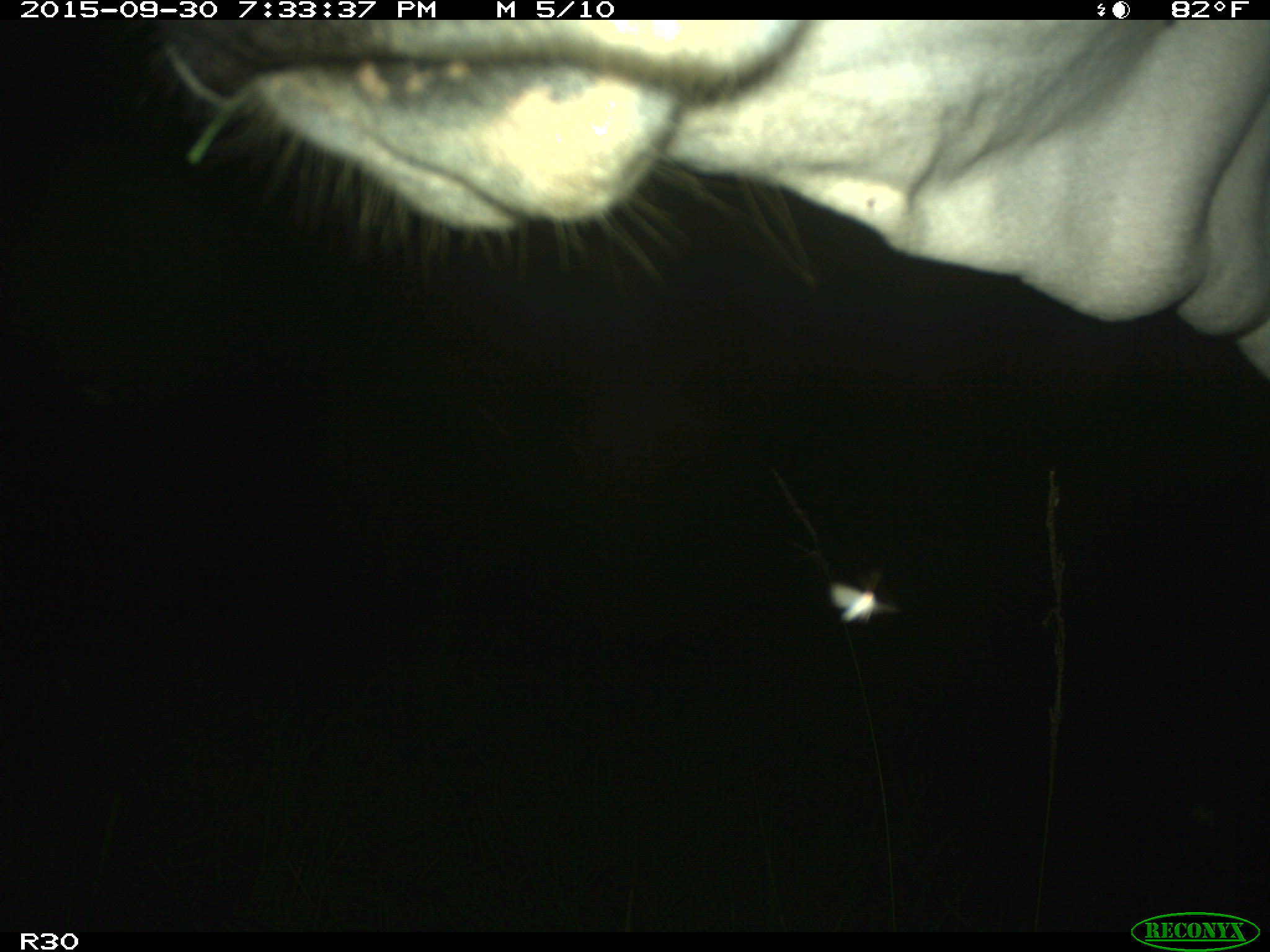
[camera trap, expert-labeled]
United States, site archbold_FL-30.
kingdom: Animalia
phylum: Chordata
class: Mammalia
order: Artiodactyla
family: Bovidae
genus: Bos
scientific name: Bos taurus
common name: domestic cow